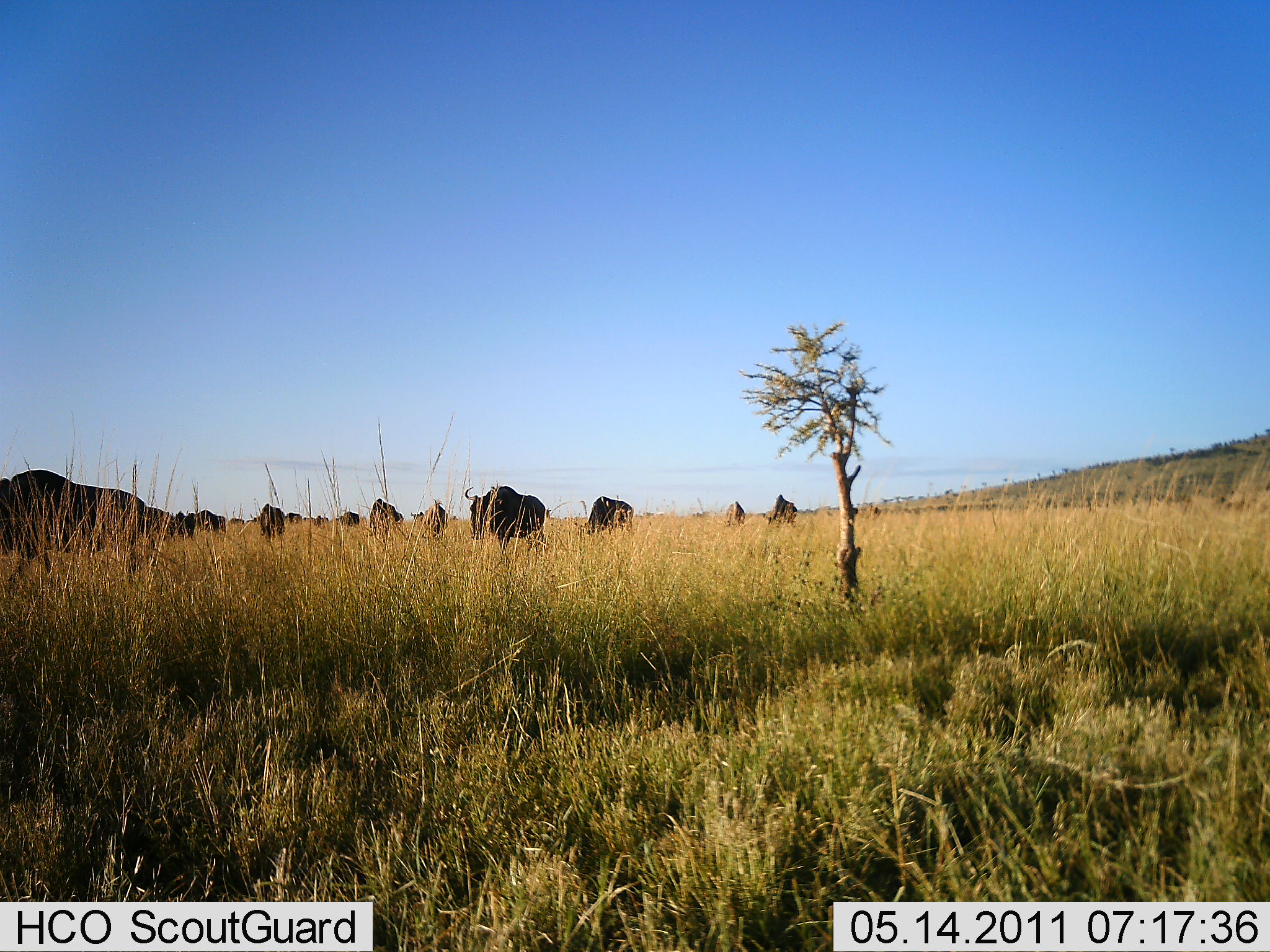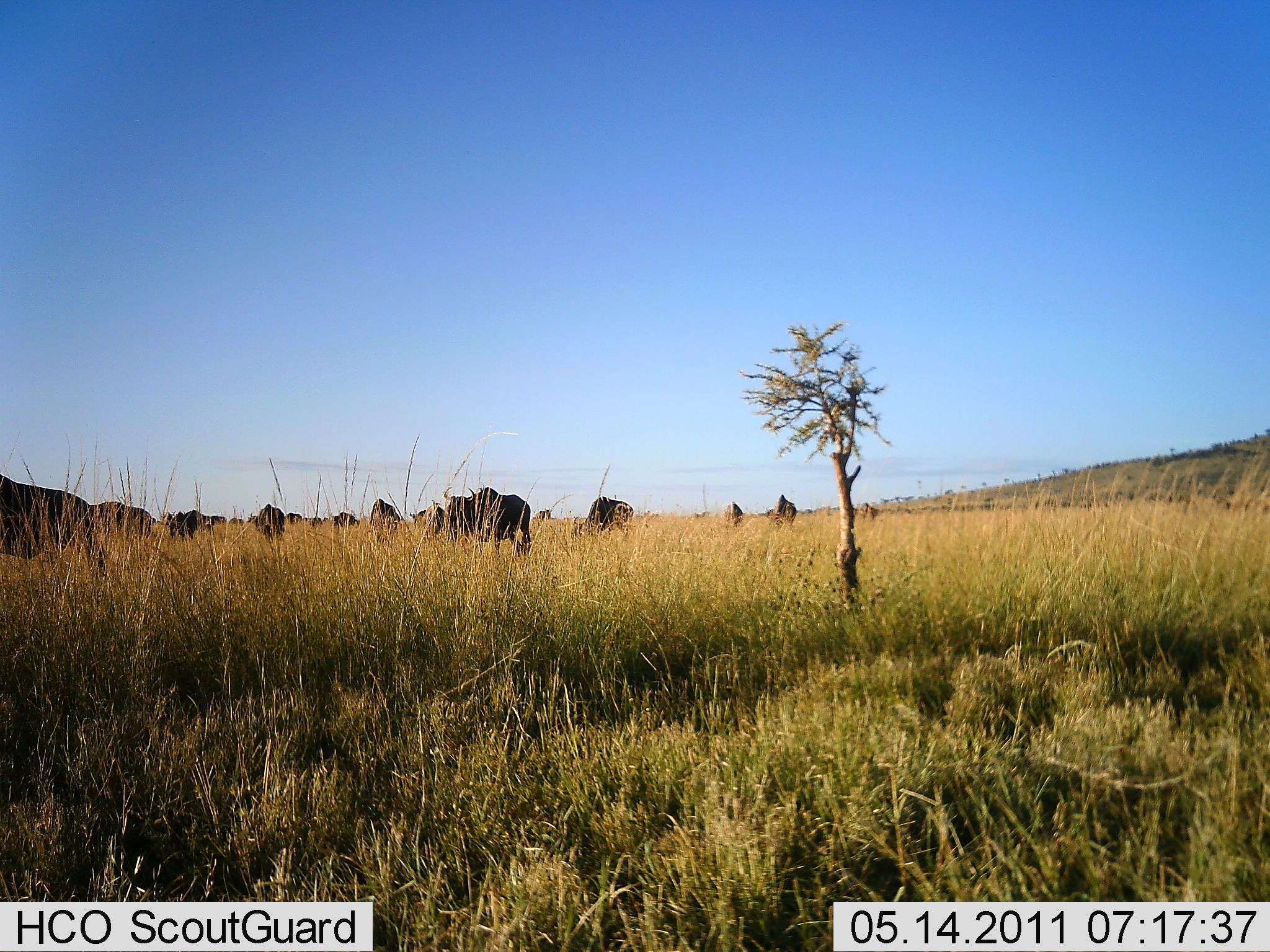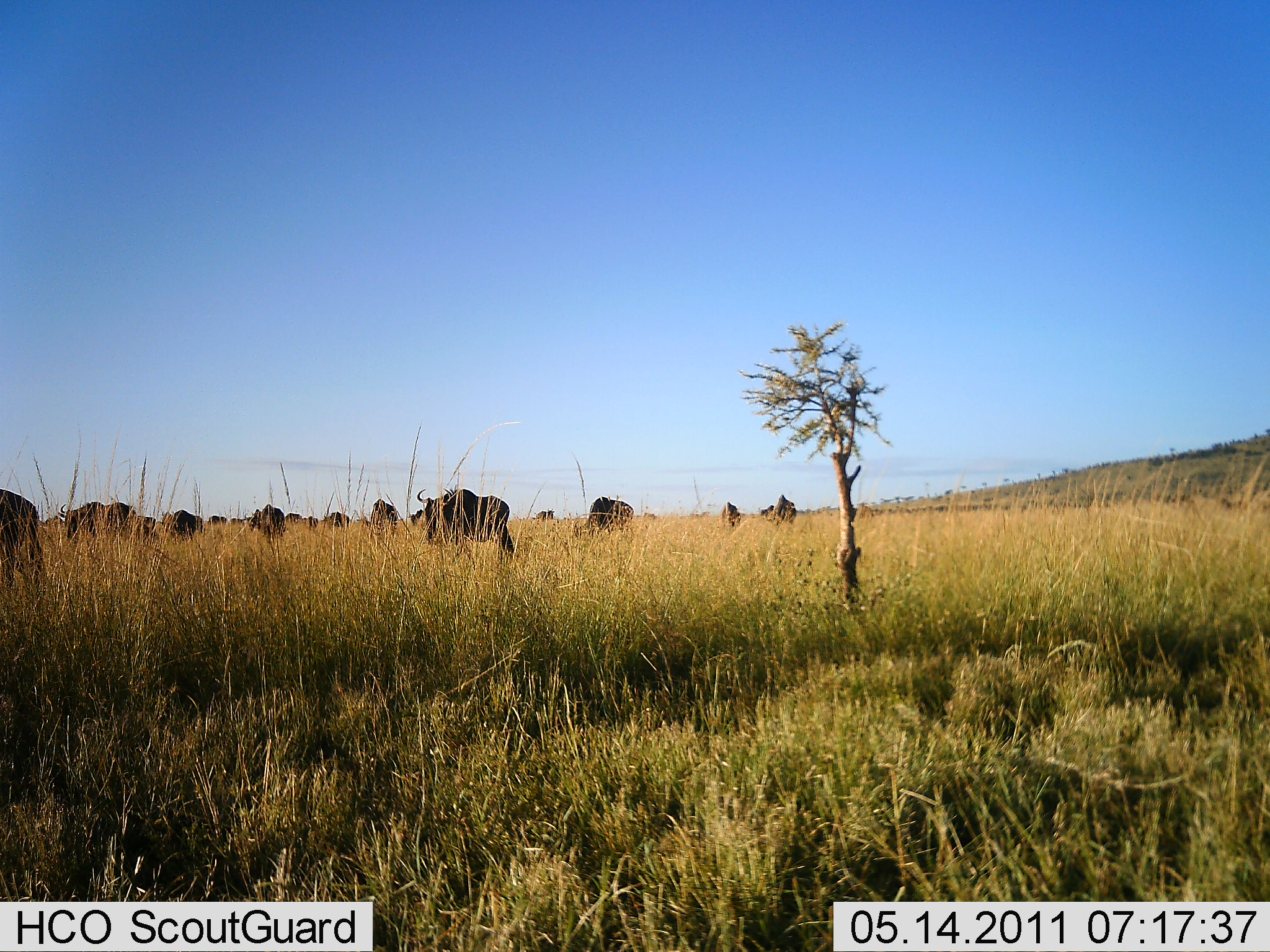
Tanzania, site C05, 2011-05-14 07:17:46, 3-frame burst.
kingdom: Animalia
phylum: Chordata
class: Mammalia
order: Artiodactyla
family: Bovidae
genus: Connochaetes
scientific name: Connochaetes taurinus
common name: blue wildebeest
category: wildebeest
Wildebeest (blue wildebeest) (Connochaetes taurinus), count 11-50. Behavior (volunteer vote fractions): standing 40%, resting 0%, moving 40%, interacting 0%. Young present (vote fraction): 0%. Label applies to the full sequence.